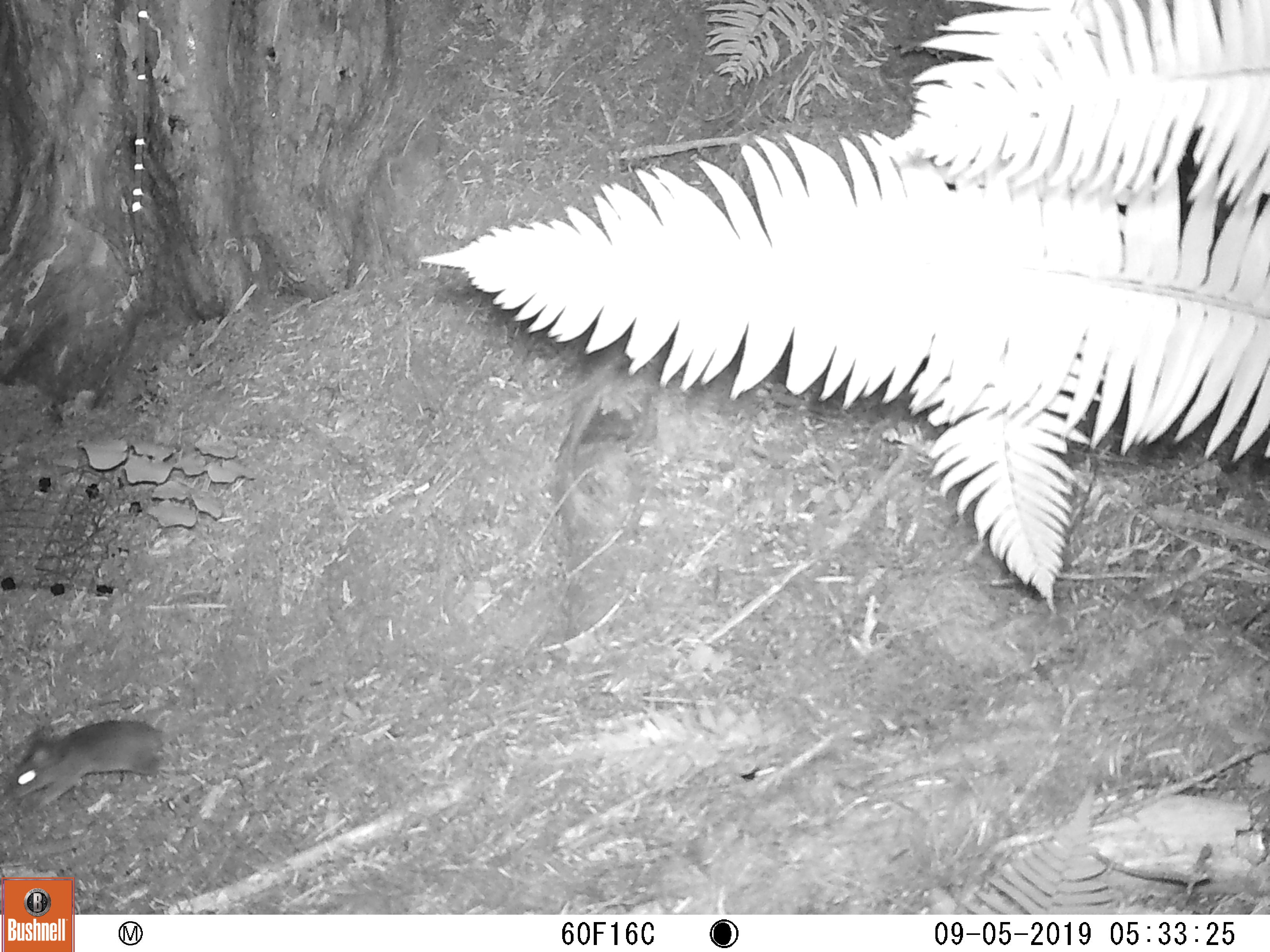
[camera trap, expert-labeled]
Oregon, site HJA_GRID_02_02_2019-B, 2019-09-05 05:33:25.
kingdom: Animalia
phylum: Chordata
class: Mammalia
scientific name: Mammalia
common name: small mammal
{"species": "small mammal (Mammalia)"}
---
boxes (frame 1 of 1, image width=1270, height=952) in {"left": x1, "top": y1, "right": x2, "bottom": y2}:
small mammal: {"left": 11, "top": 699, "right": 179, "bottom": 811}